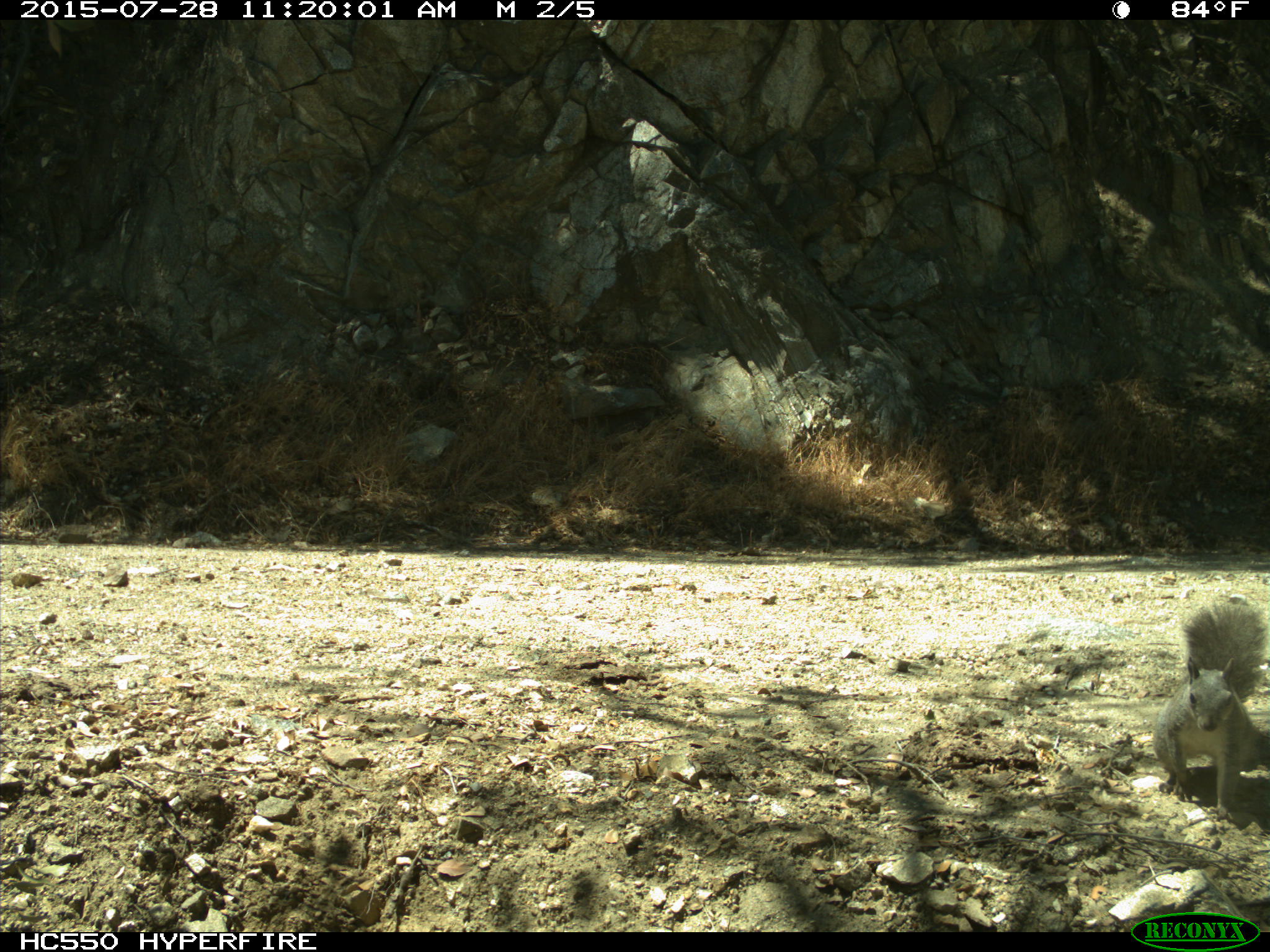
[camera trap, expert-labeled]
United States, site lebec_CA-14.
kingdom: Animalia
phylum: Chordata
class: Mammalia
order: Rodentia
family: Sciuridae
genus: Sciurus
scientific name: Sciurus carolinensis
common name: eastern gray squirrel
Sciurus carolinensis (eastern gray squirrel).